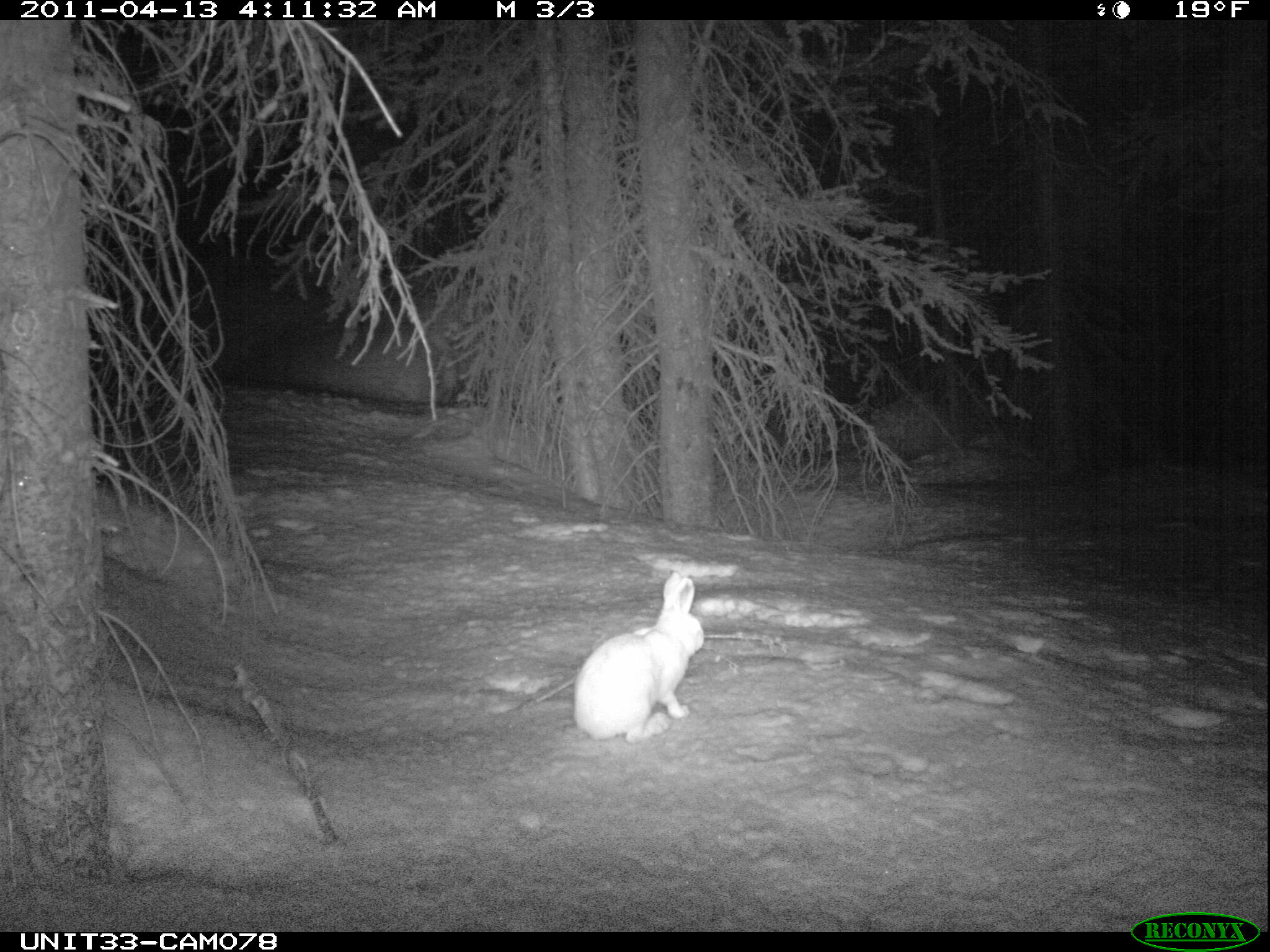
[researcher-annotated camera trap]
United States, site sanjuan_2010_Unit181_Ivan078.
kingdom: Animalia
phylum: Chordata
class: Mammalia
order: Lagomorpha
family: Leporidae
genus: Lepus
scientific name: Lepus americanus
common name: snowshoe hare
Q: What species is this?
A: Lepus americanus (snowshoe hare).